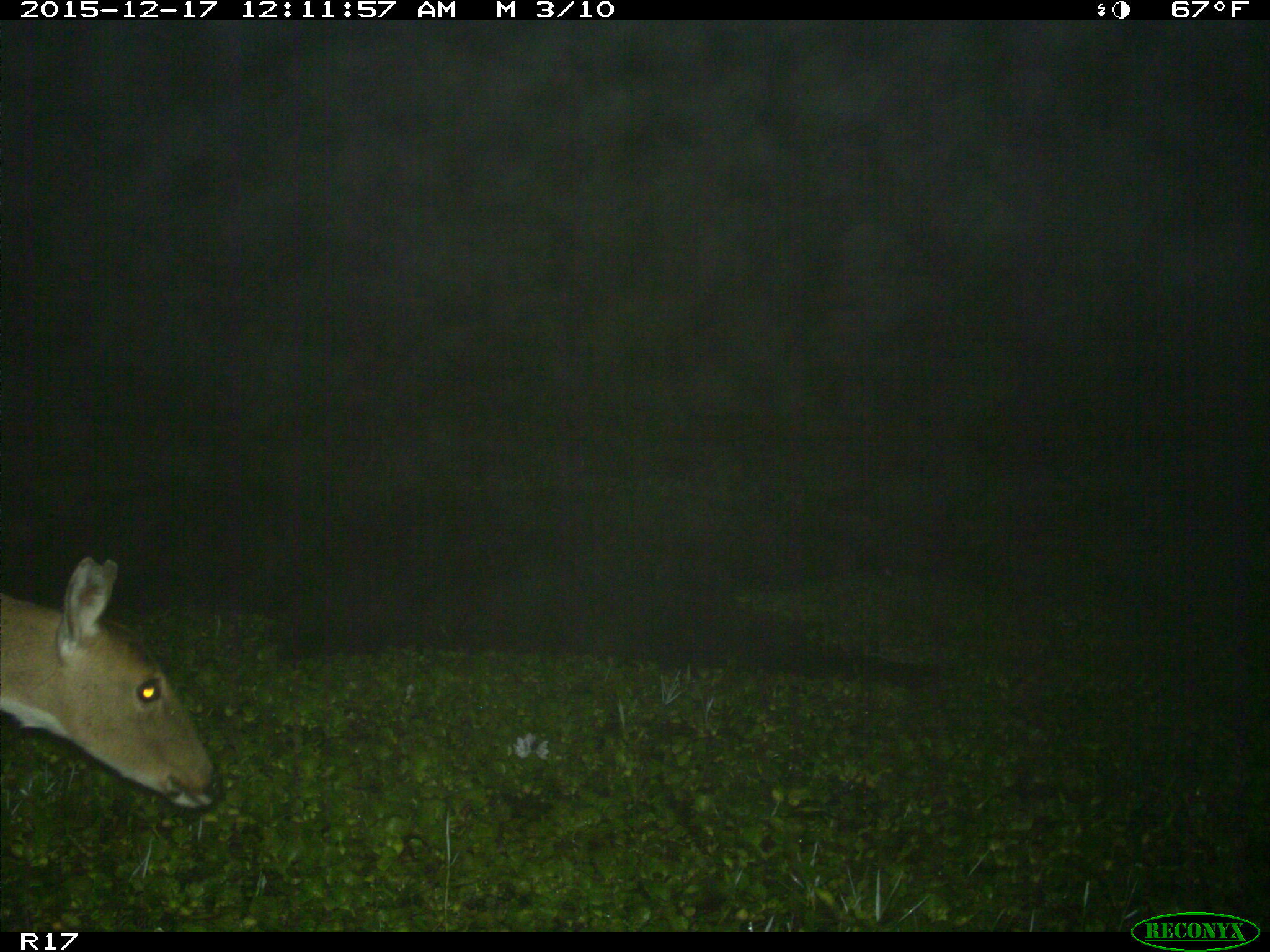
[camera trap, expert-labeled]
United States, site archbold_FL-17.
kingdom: Animalia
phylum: Chordata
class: Mammalia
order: Artiodactyla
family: Cervidae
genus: Odocoileus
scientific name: Odocoileus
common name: deer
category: unidentified deer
Unidentified deer (deer) (Odocoileus).